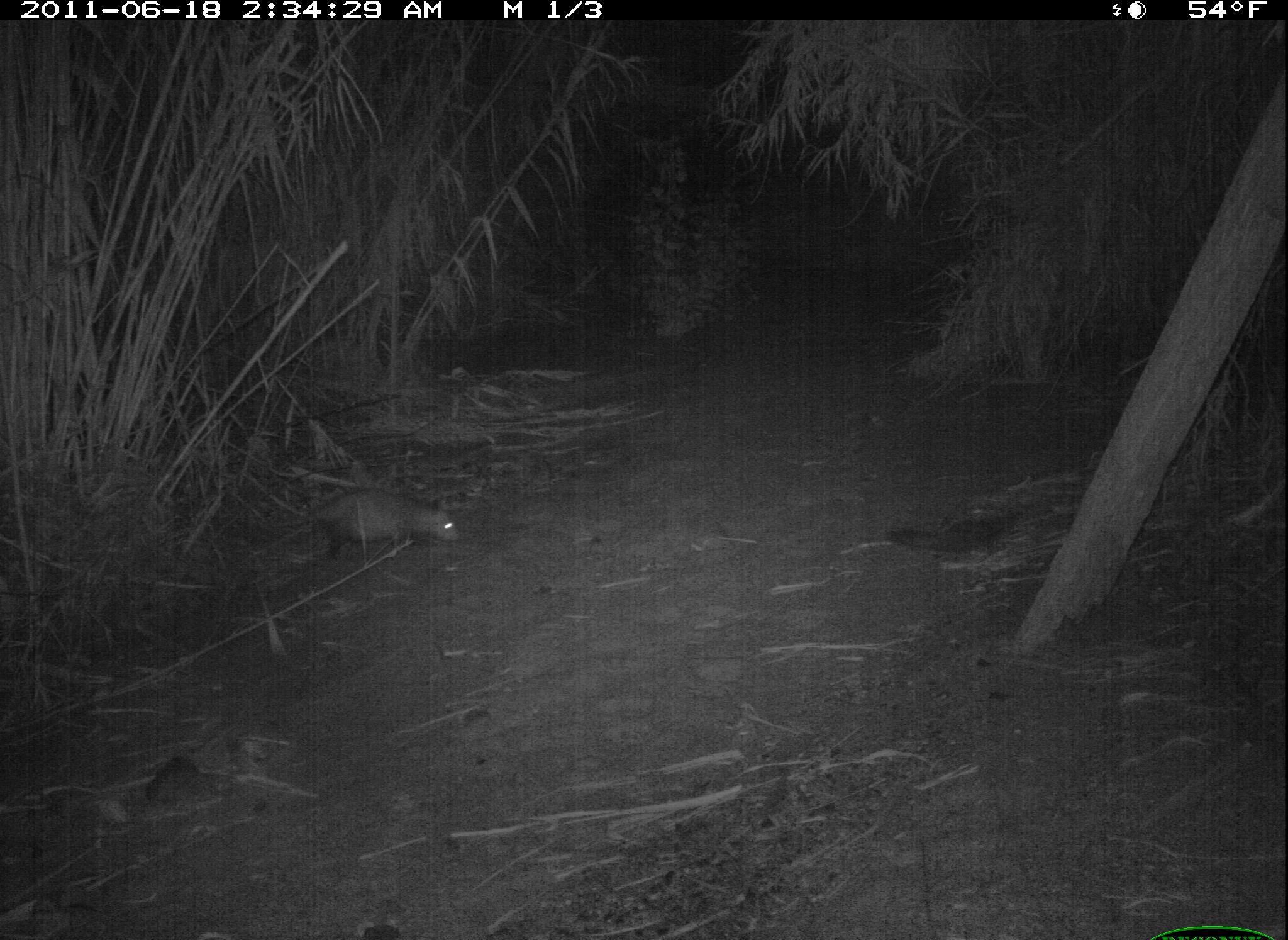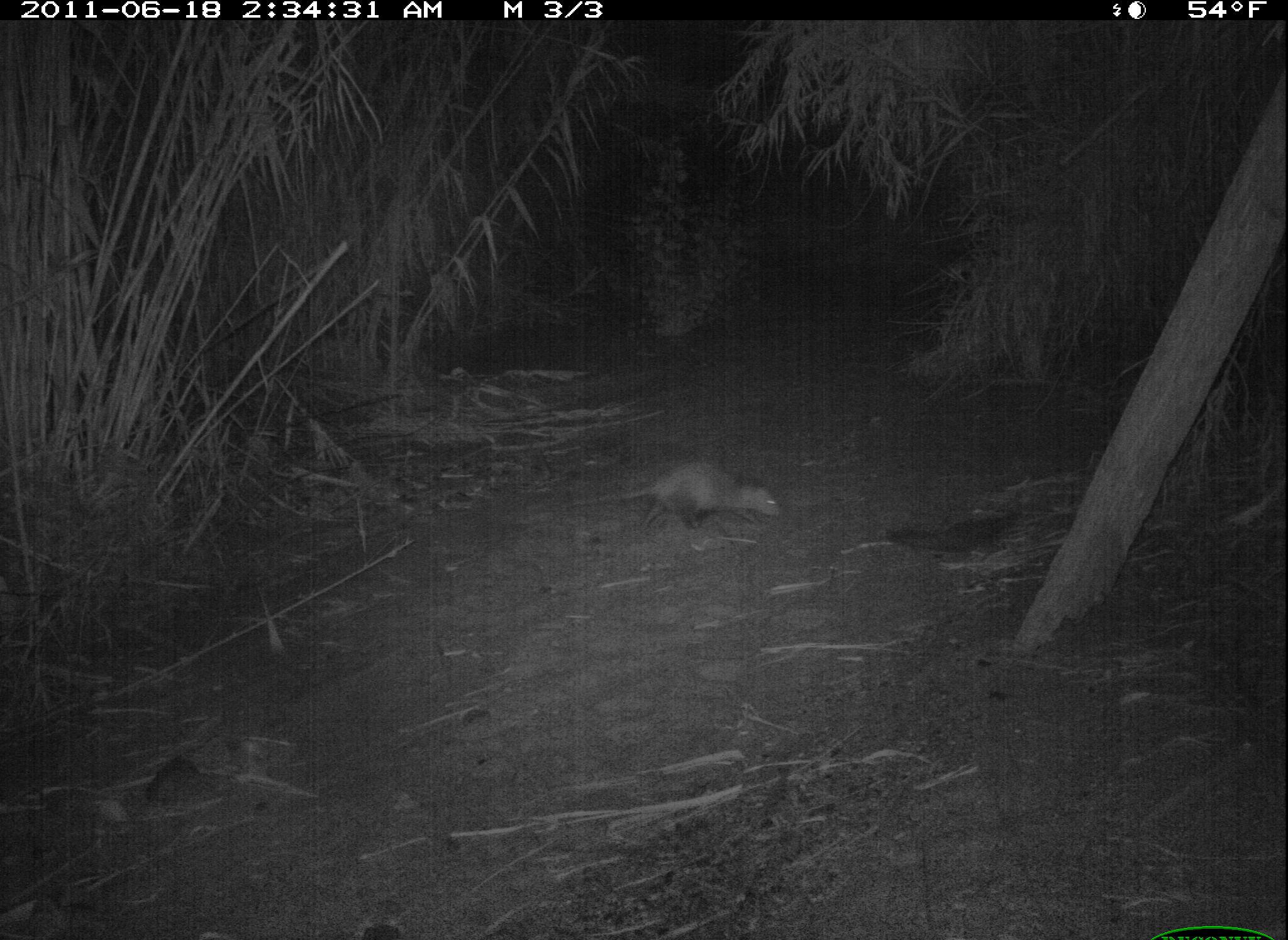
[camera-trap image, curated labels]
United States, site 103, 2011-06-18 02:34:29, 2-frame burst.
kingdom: Animalia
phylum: Chordata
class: Mammalia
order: Didelphimorphia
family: Didelphidae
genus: Didelphis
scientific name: Didelphis virginiana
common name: virginia opossum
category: opossum